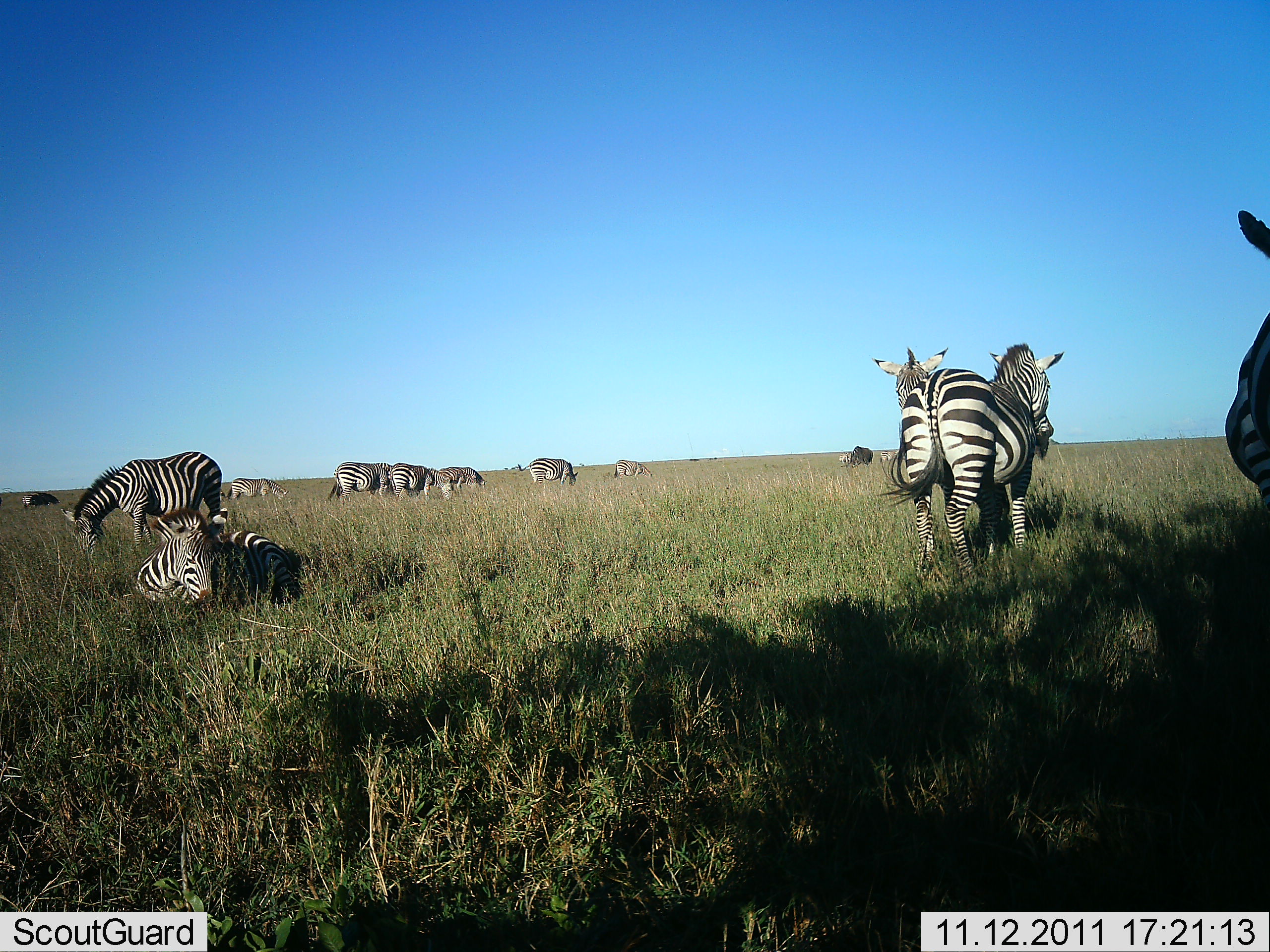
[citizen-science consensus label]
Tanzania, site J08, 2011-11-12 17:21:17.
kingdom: Animalia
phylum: Chordata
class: Mammalia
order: Perissodactyla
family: Equidae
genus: Equus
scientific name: Equus quagga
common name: plains zebra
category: zebra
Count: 11-50.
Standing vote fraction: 92%.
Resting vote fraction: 77%.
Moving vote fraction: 8%.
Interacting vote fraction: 0%.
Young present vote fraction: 0%.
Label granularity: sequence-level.